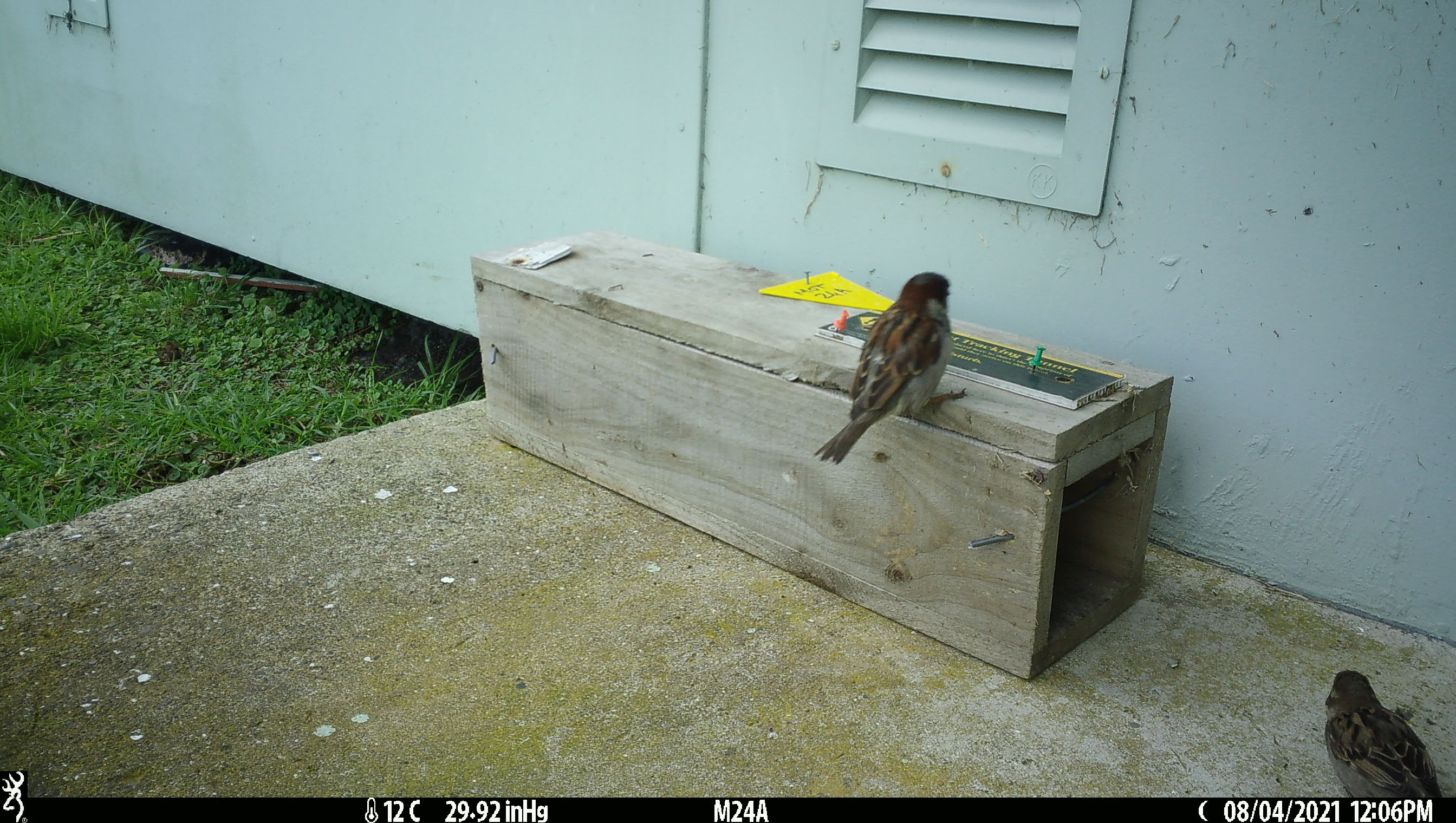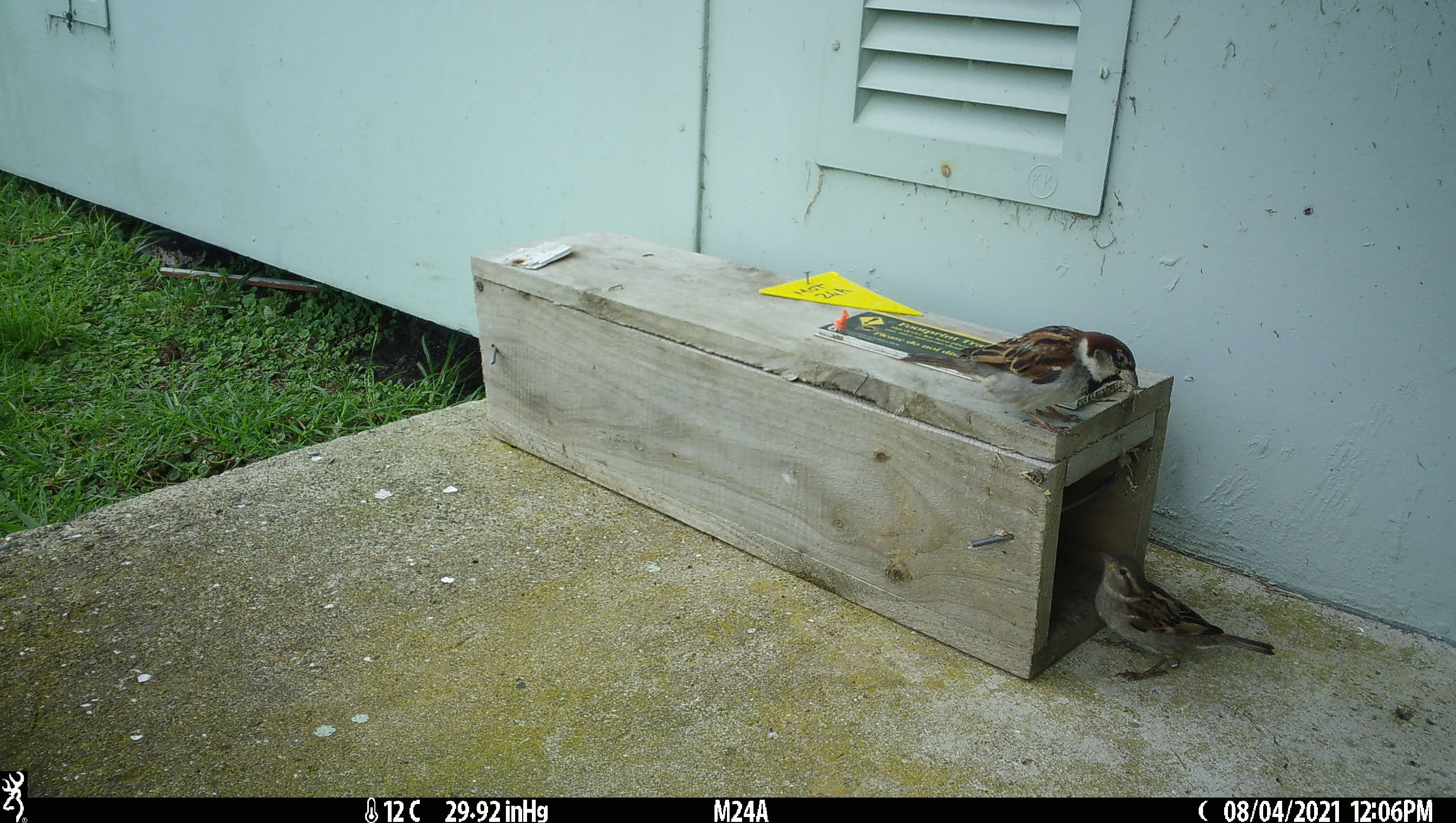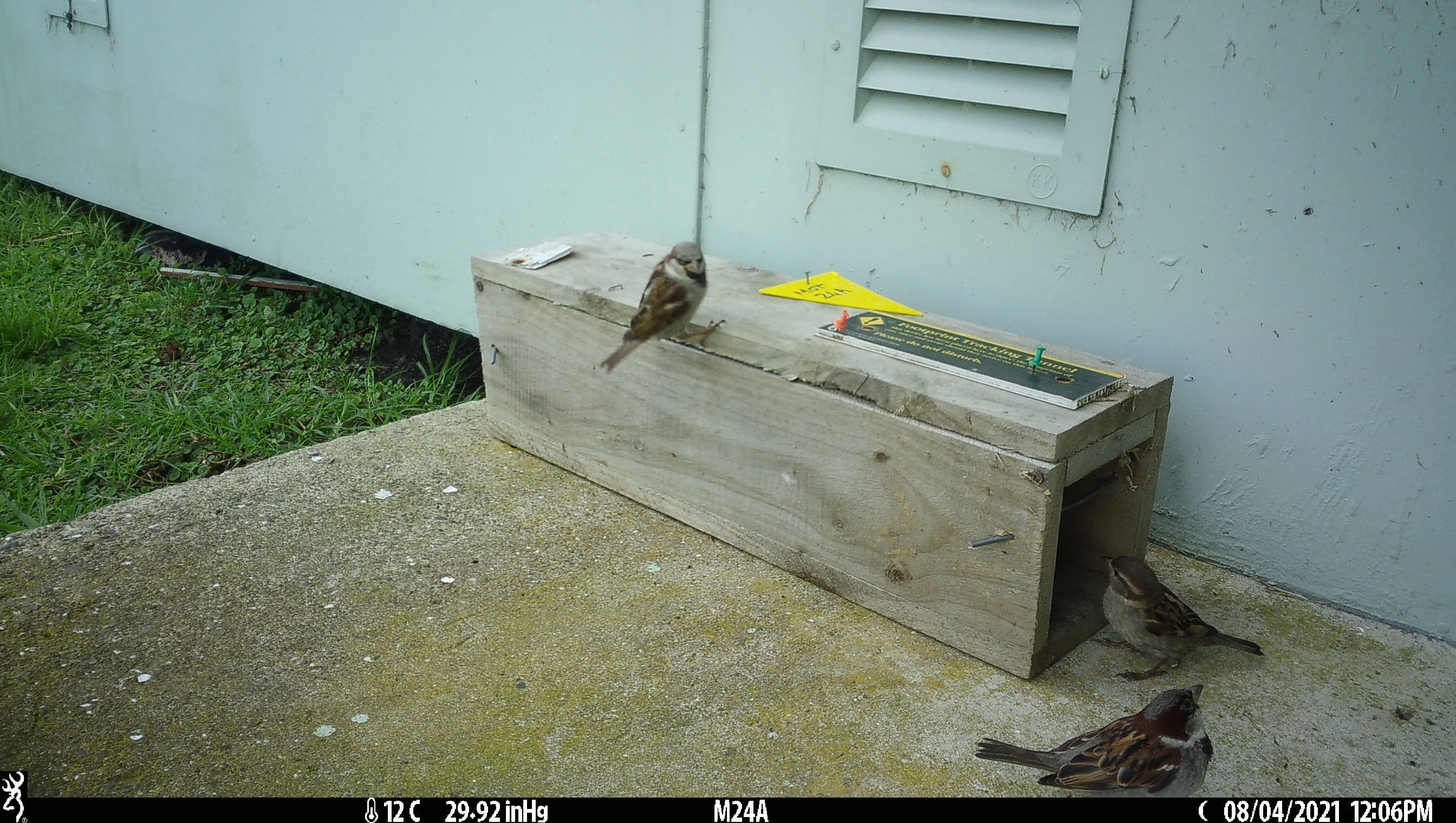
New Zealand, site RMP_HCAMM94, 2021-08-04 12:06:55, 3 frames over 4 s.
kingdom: Animalia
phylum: Chordata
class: Aves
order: Passeriformes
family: Passeridae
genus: Passer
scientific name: Passer domesticus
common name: house sparrow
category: sparrow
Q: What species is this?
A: Sparrow (house sparrow) (Passer domesticus).